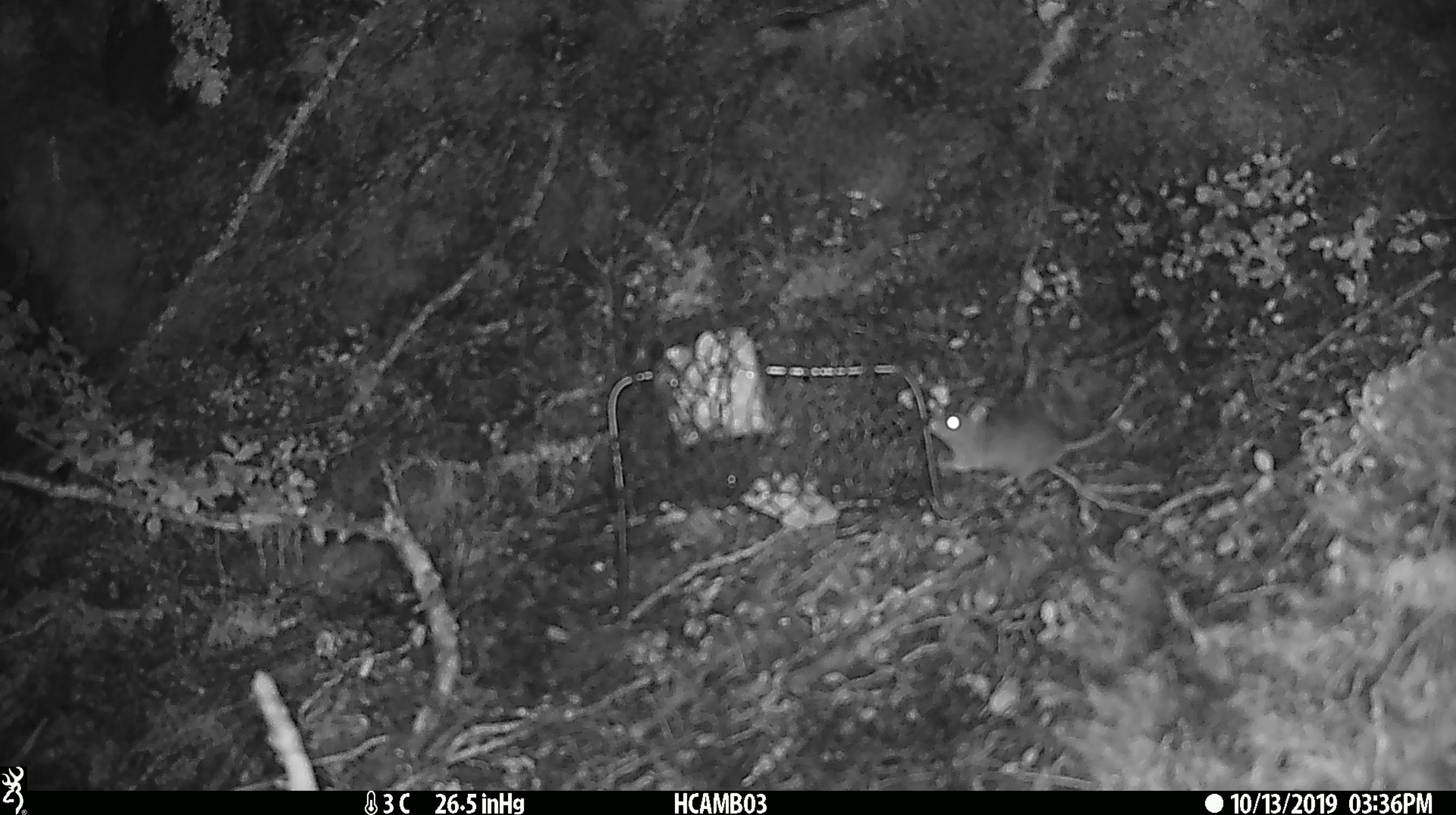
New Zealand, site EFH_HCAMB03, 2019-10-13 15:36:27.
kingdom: Animalia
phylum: Chordata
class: Mammalia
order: Rodentia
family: Muridae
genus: Mus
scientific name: Mus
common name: mouse